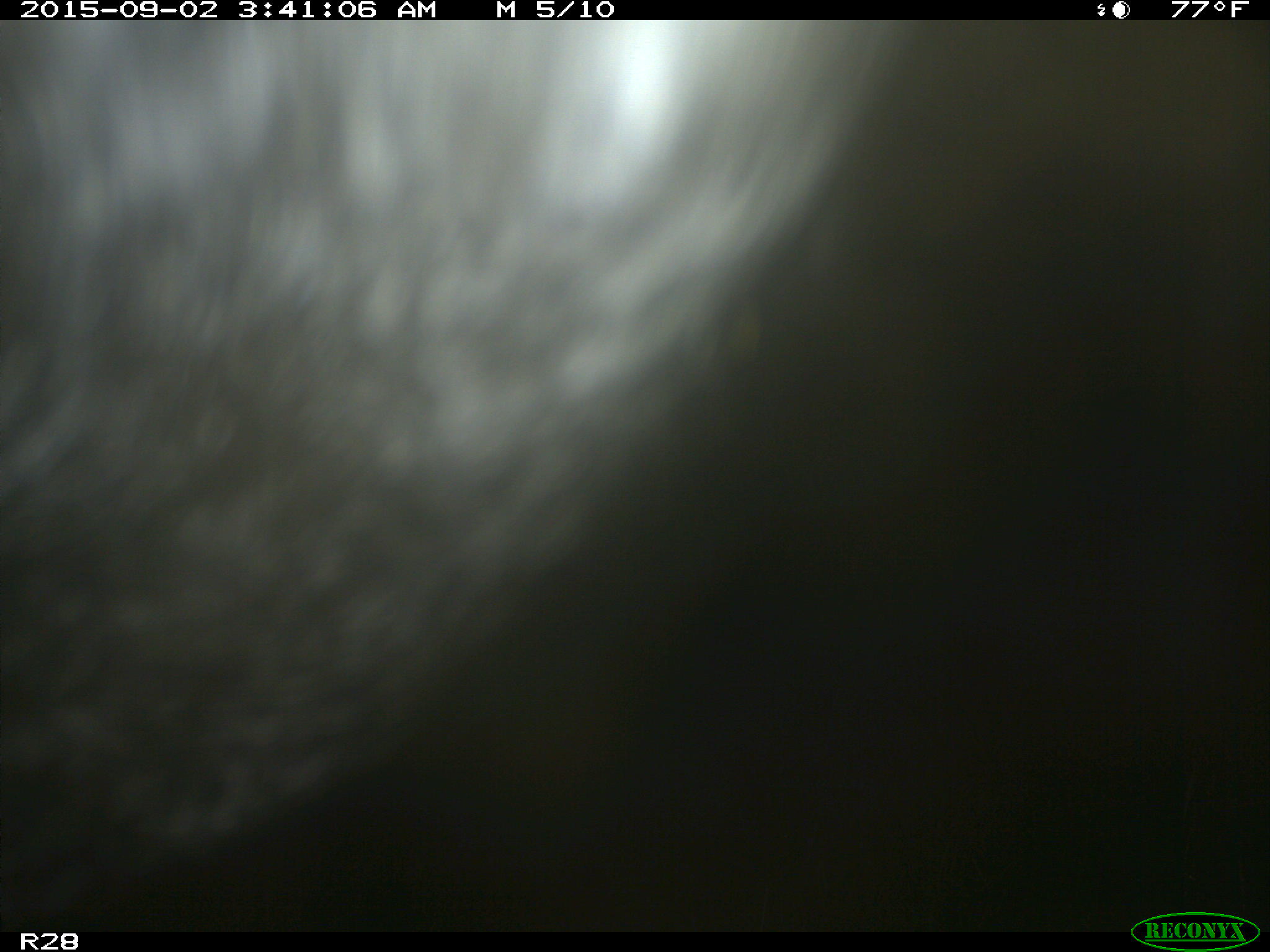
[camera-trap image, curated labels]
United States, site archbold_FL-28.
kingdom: Animalia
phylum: Chordata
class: Mammalia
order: Artiodactyla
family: Bovidae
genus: Bos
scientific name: Bos taurus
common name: domestic cow